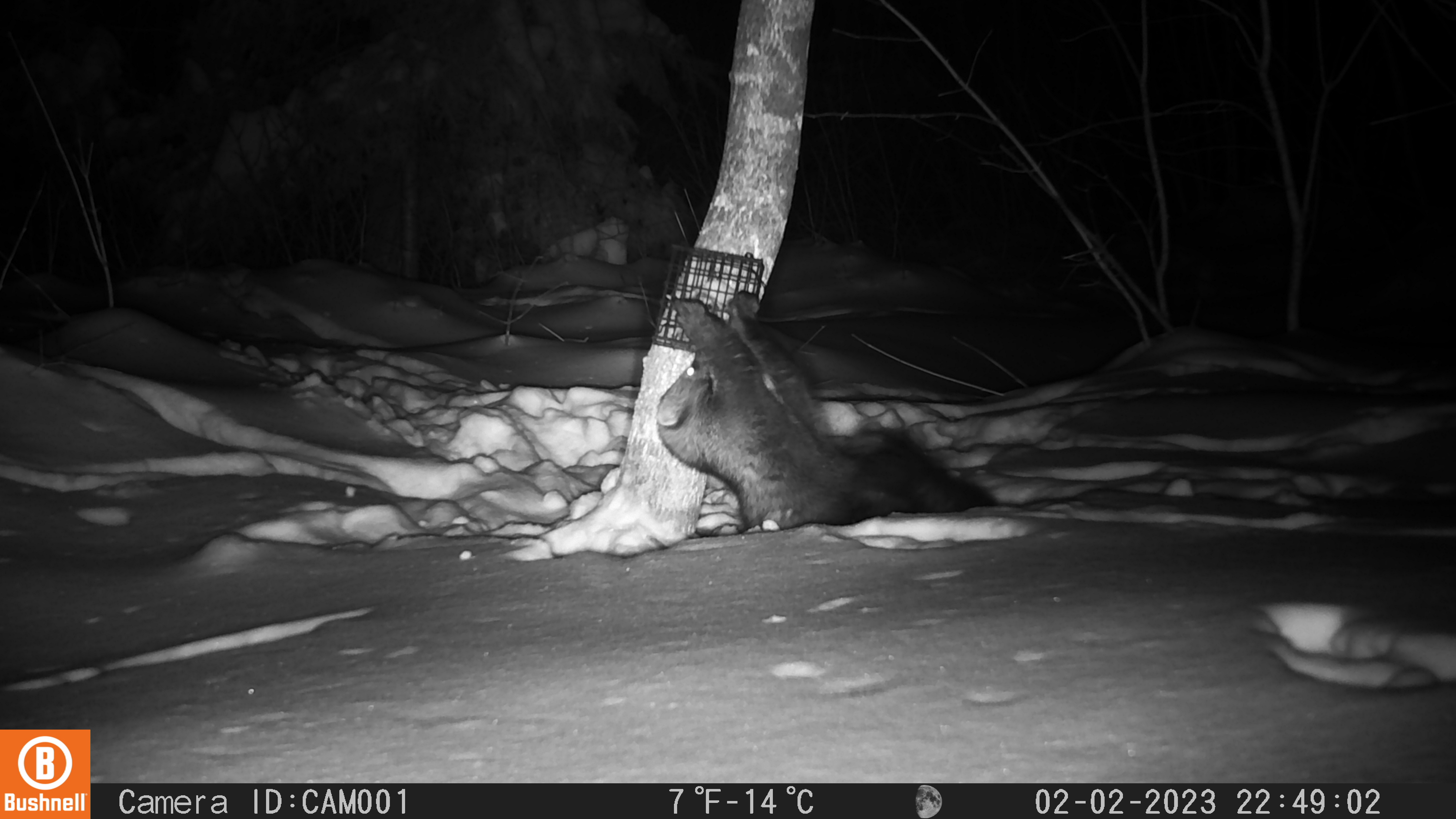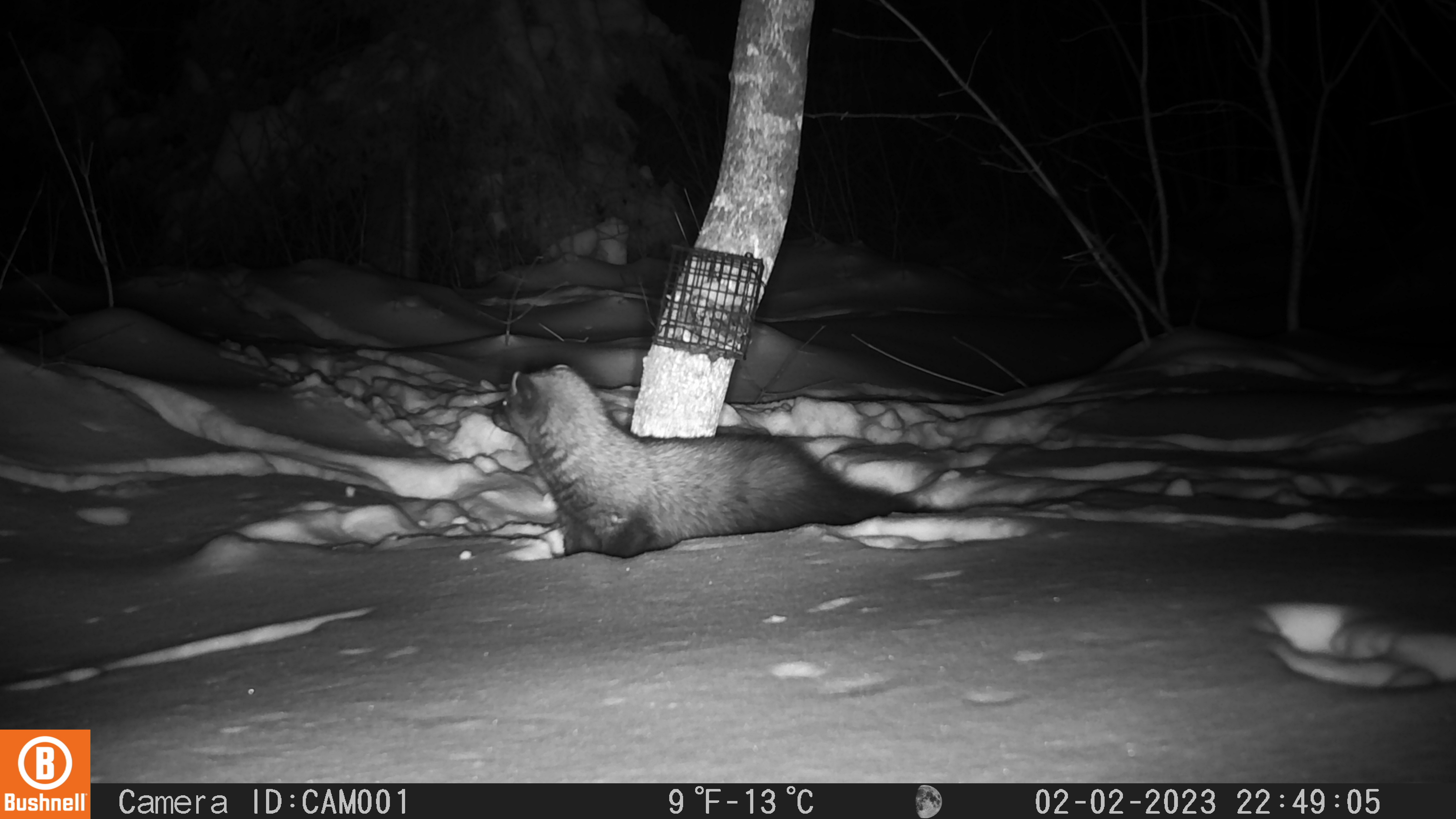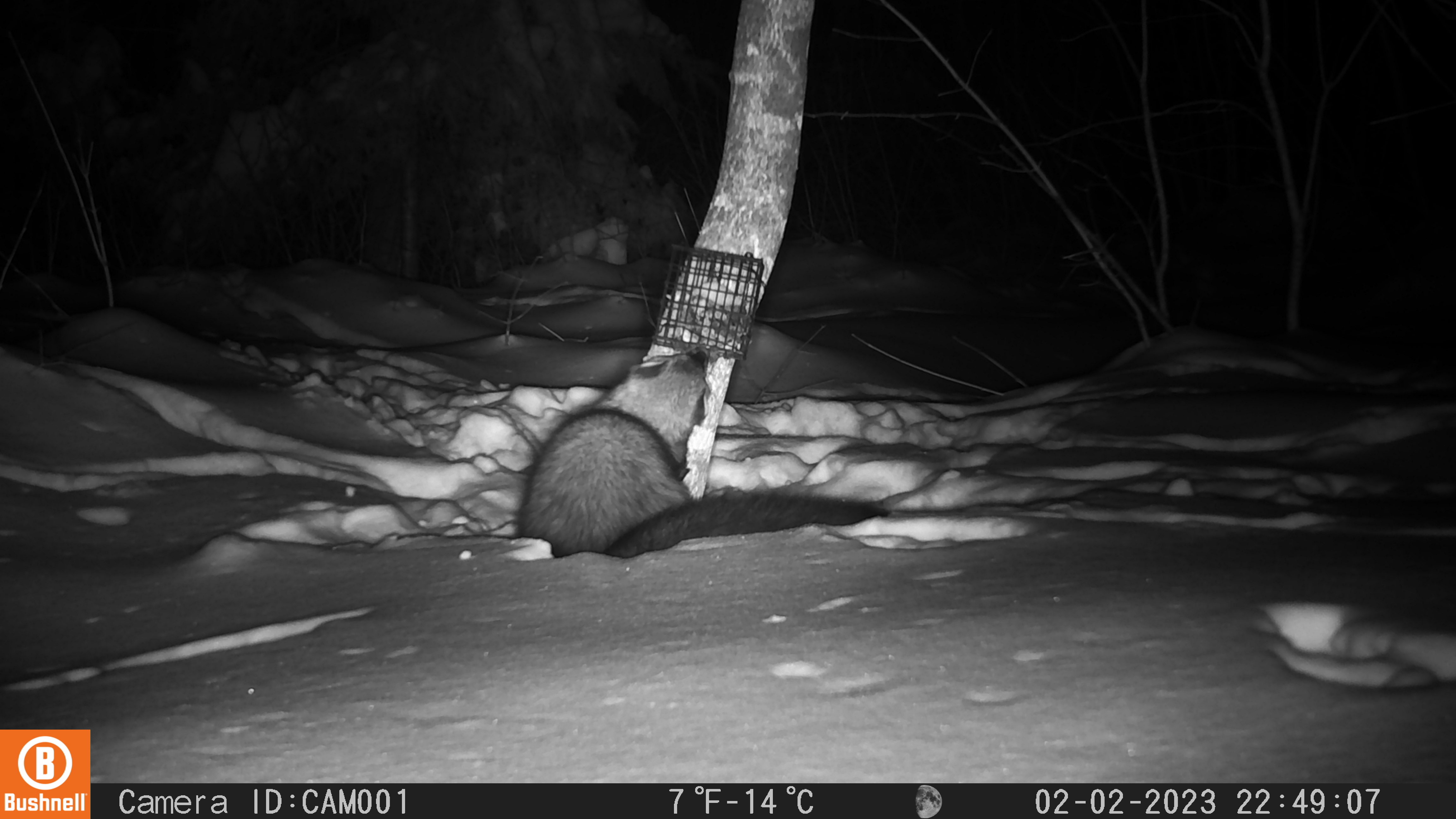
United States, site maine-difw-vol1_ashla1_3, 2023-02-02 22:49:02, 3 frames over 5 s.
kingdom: Animalia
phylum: Chordata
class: Mammalia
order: Carnivora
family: Mustelidae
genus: Pekania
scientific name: Pekania pennanti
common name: fisher